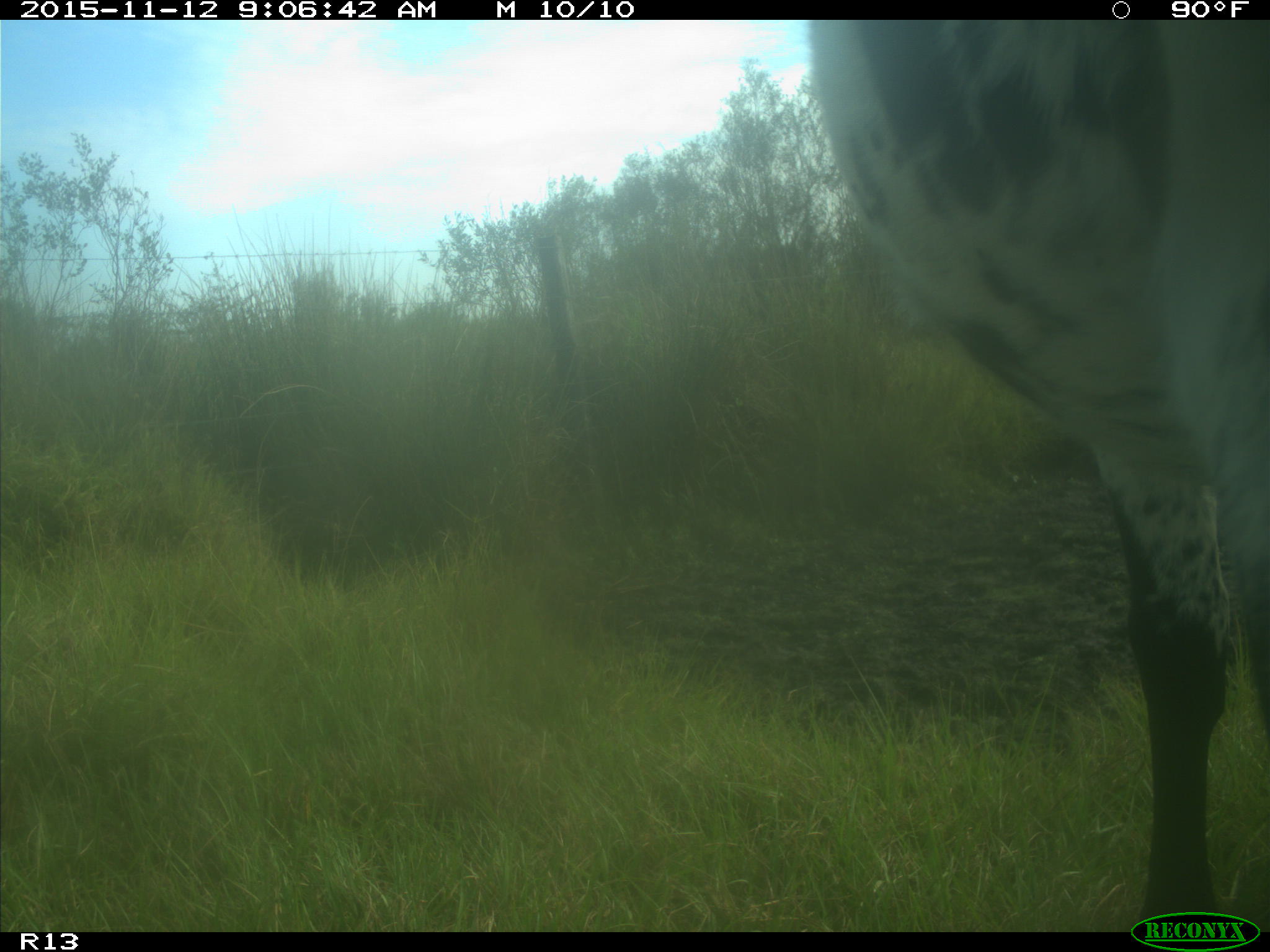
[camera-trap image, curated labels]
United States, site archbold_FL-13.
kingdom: Animalia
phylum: Chordata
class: Mammalia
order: Artiodactyla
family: Bovidae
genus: Bos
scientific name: Bos taurus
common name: domestic cow